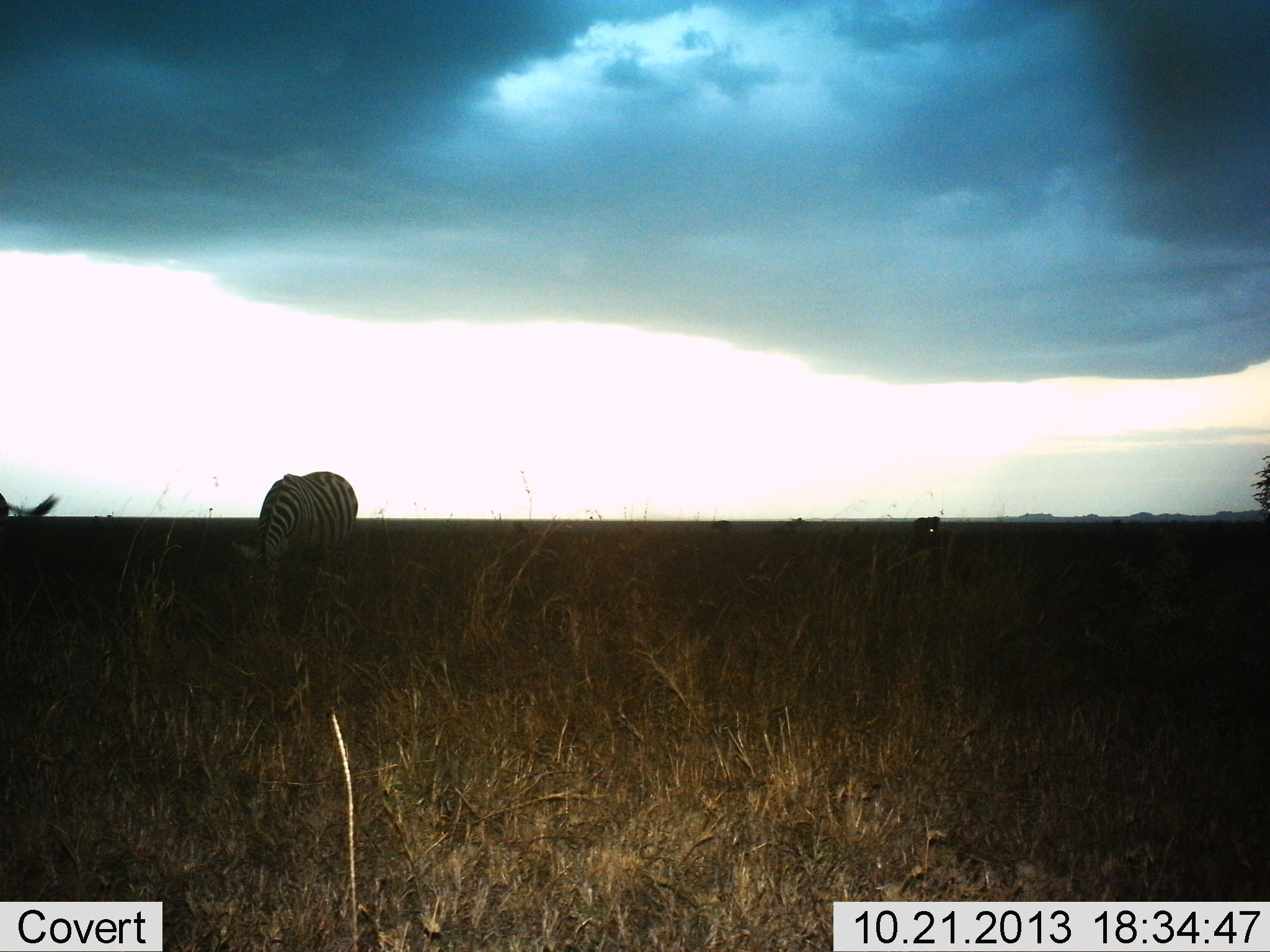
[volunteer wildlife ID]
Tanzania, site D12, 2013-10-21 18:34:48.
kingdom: Animalia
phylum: Chordata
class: Mammalia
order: Perissodactyla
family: Equidae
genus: Equus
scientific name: Equus quagga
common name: plains zebra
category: zebra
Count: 2.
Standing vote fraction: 35%.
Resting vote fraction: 0%.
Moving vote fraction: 0%.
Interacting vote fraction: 0%.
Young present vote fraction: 0%.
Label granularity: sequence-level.